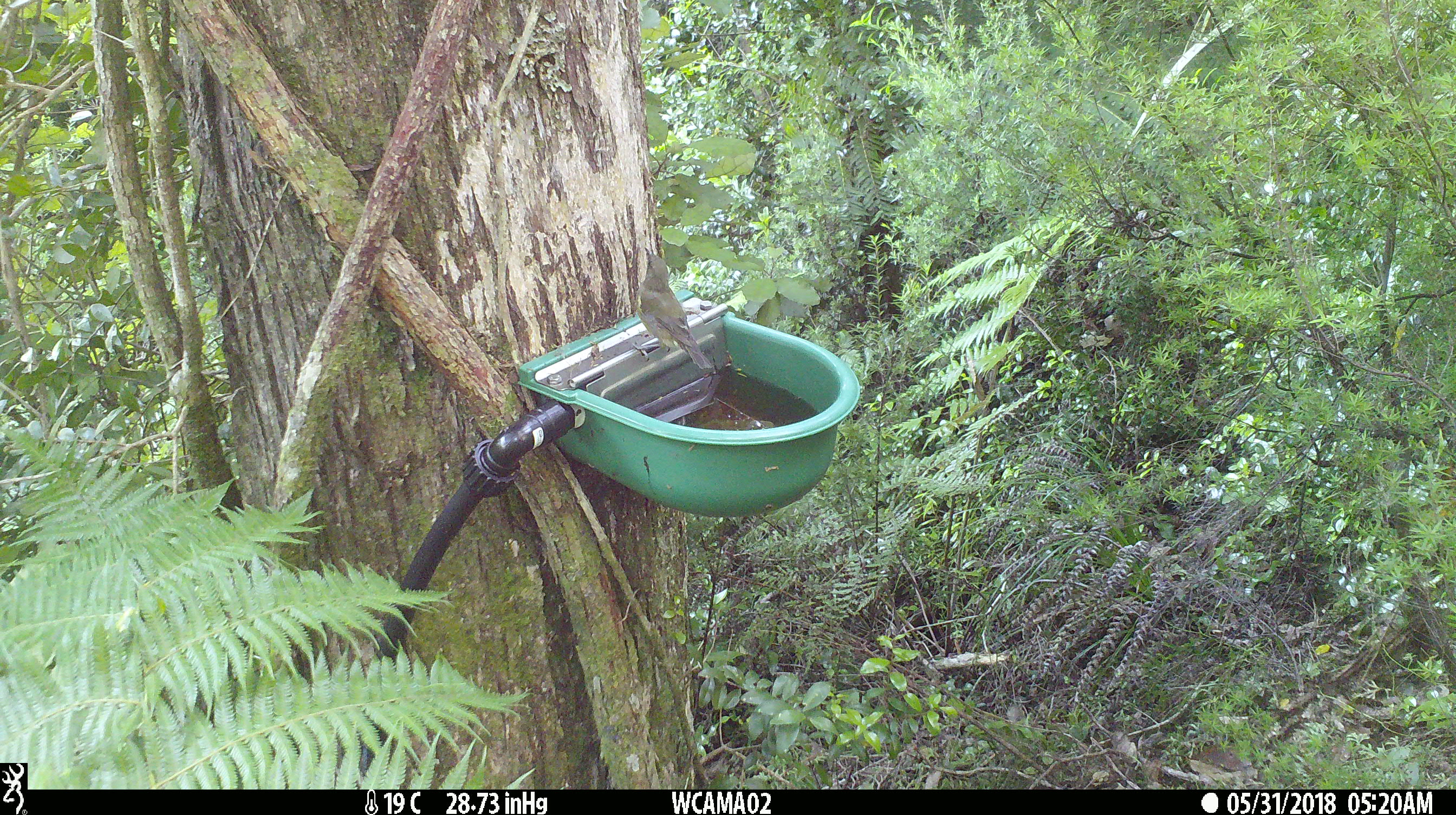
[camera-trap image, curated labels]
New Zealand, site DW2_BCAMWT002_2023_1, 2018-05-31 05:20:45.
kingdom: Animalia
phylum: Chordata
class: Aves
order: Passeriformes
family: Meliphagidae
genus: Anthornis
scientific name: Anthornis melanura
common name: new zealand bellbird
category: bellbird